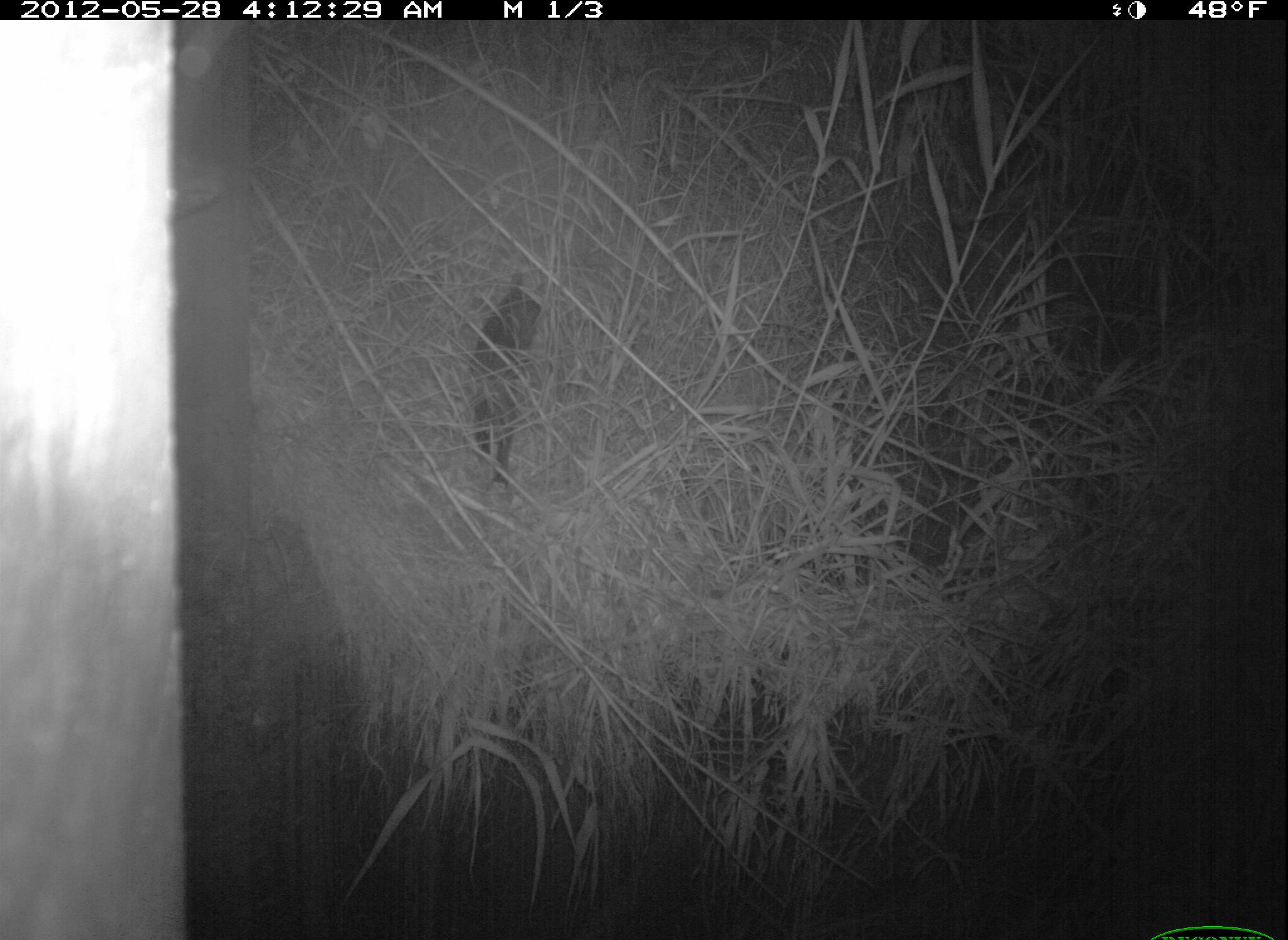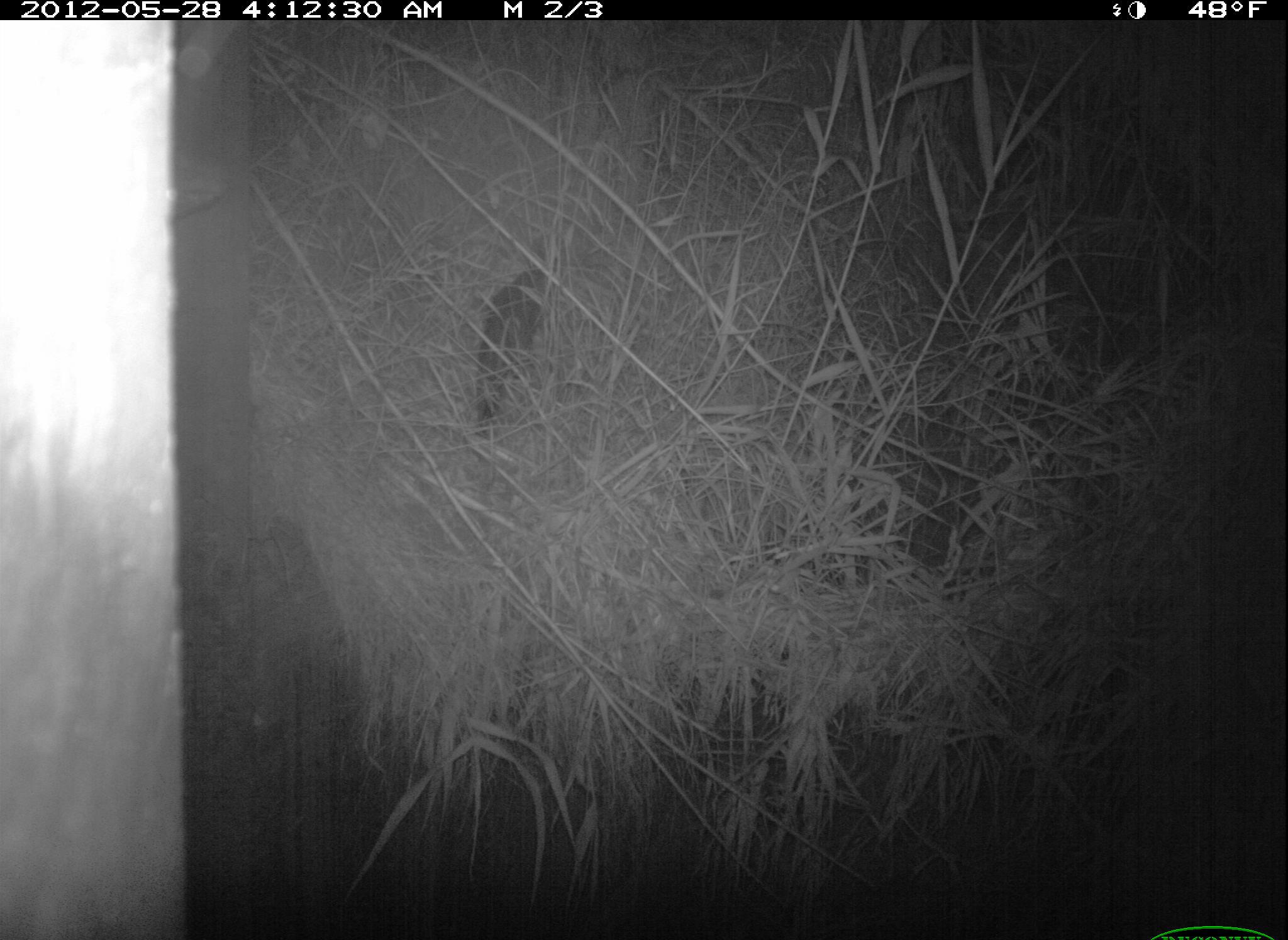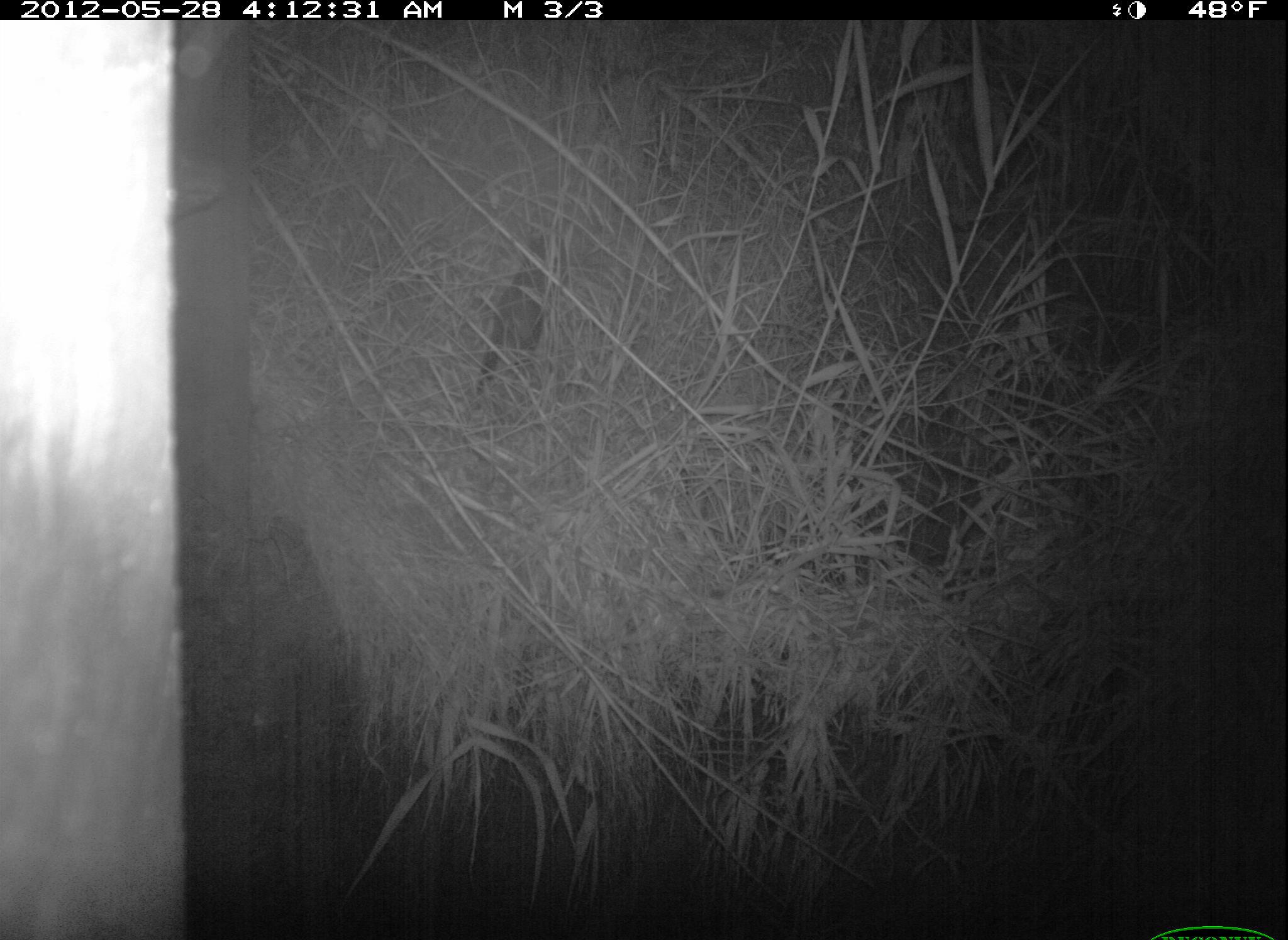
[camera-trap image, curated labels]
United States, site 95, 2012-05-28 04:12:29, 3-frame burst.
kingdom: Animalia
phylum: Chordata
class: Mammalia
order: Carnivora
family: Felidae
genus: Felis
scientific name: Felis catus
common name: cat